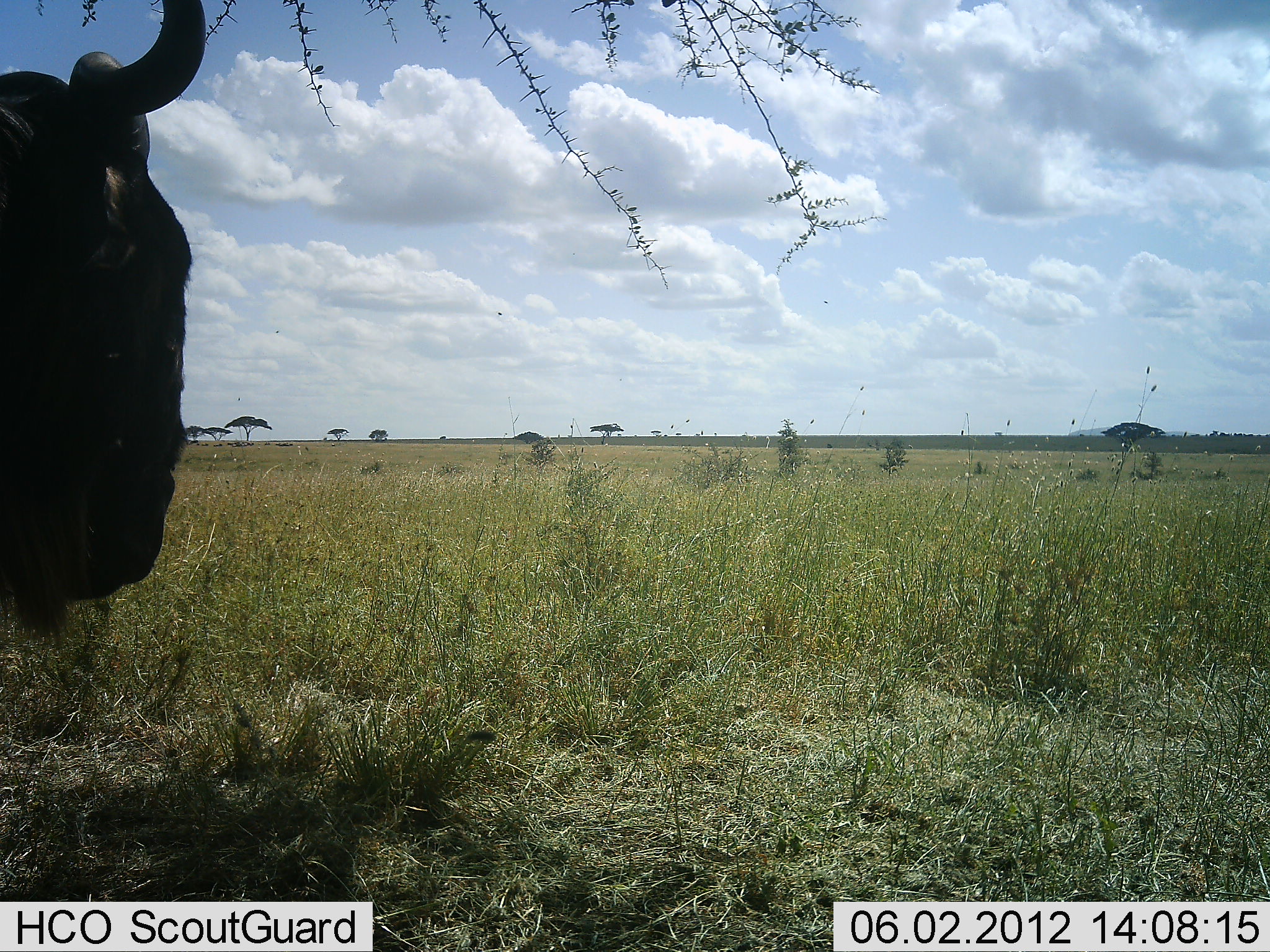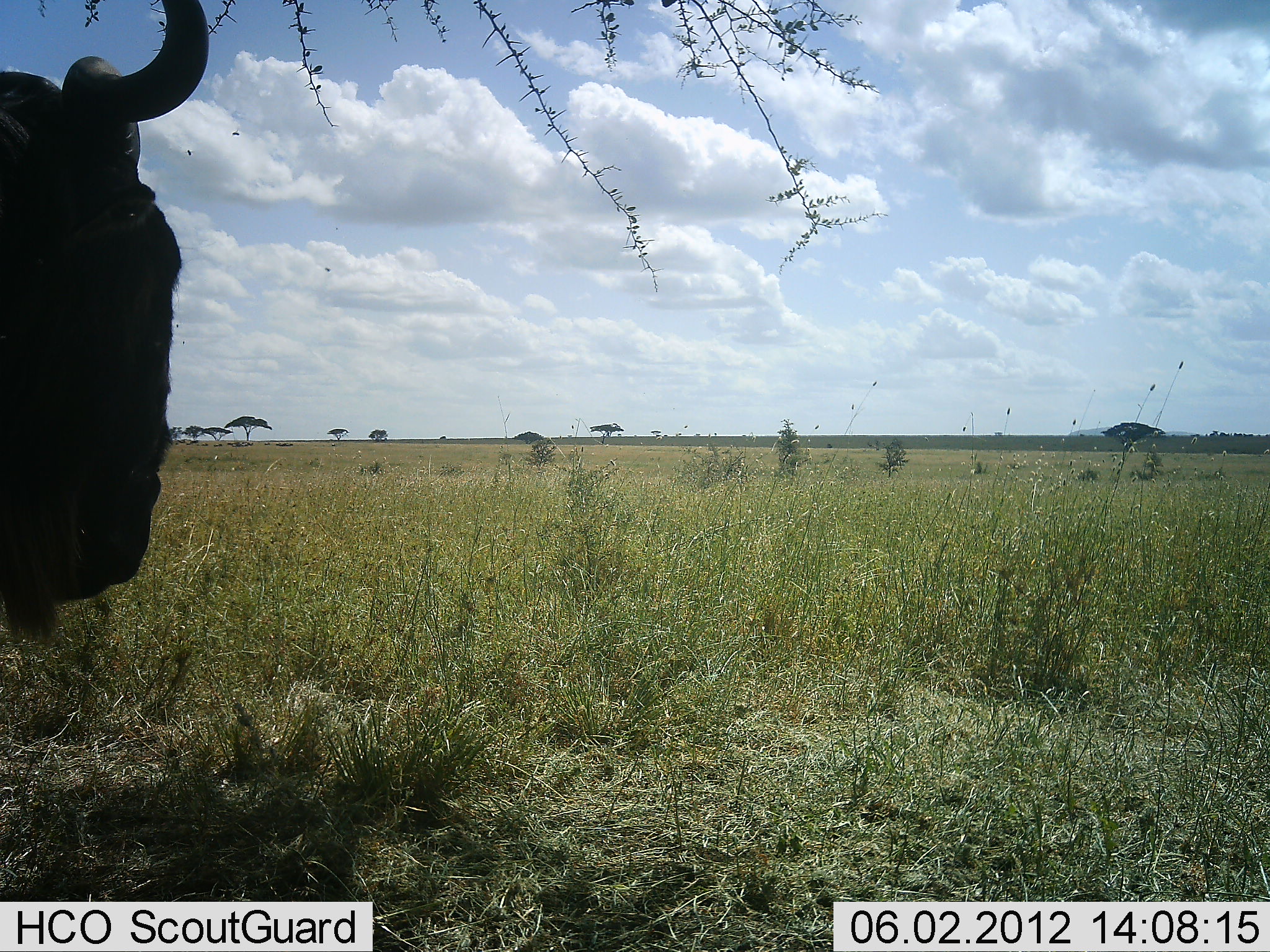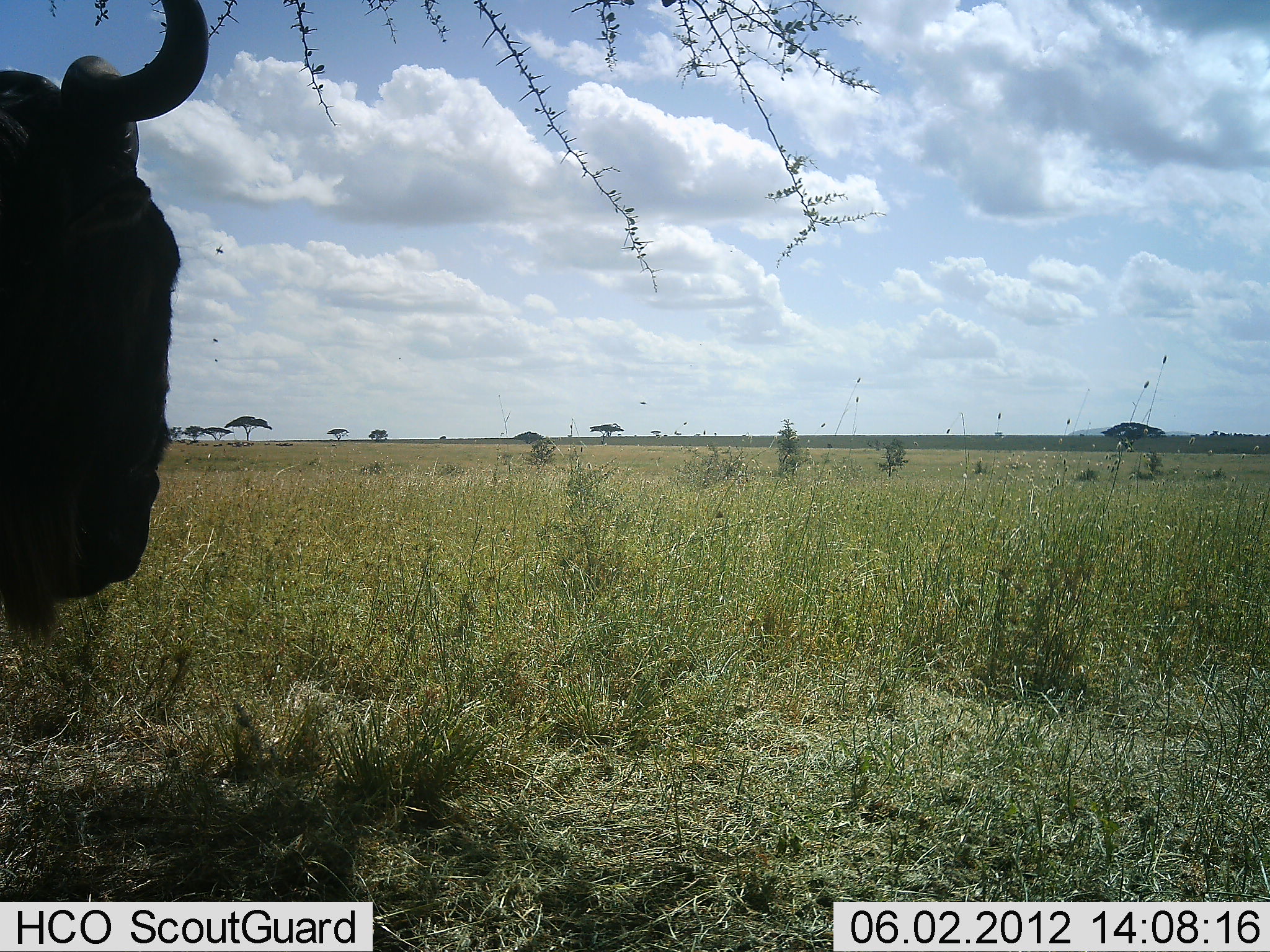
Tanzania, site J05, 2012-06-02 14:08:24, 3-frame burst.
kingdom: Animalia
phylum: Chordata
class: Mammalia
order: Artiodactyla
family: Bovidae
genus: Connochaetes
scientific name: Connochaetes taurinus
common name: blue wildebeest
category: wildebeest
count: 1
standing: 100%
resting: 0%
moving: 0%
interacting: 0%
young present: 0%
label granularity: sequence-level